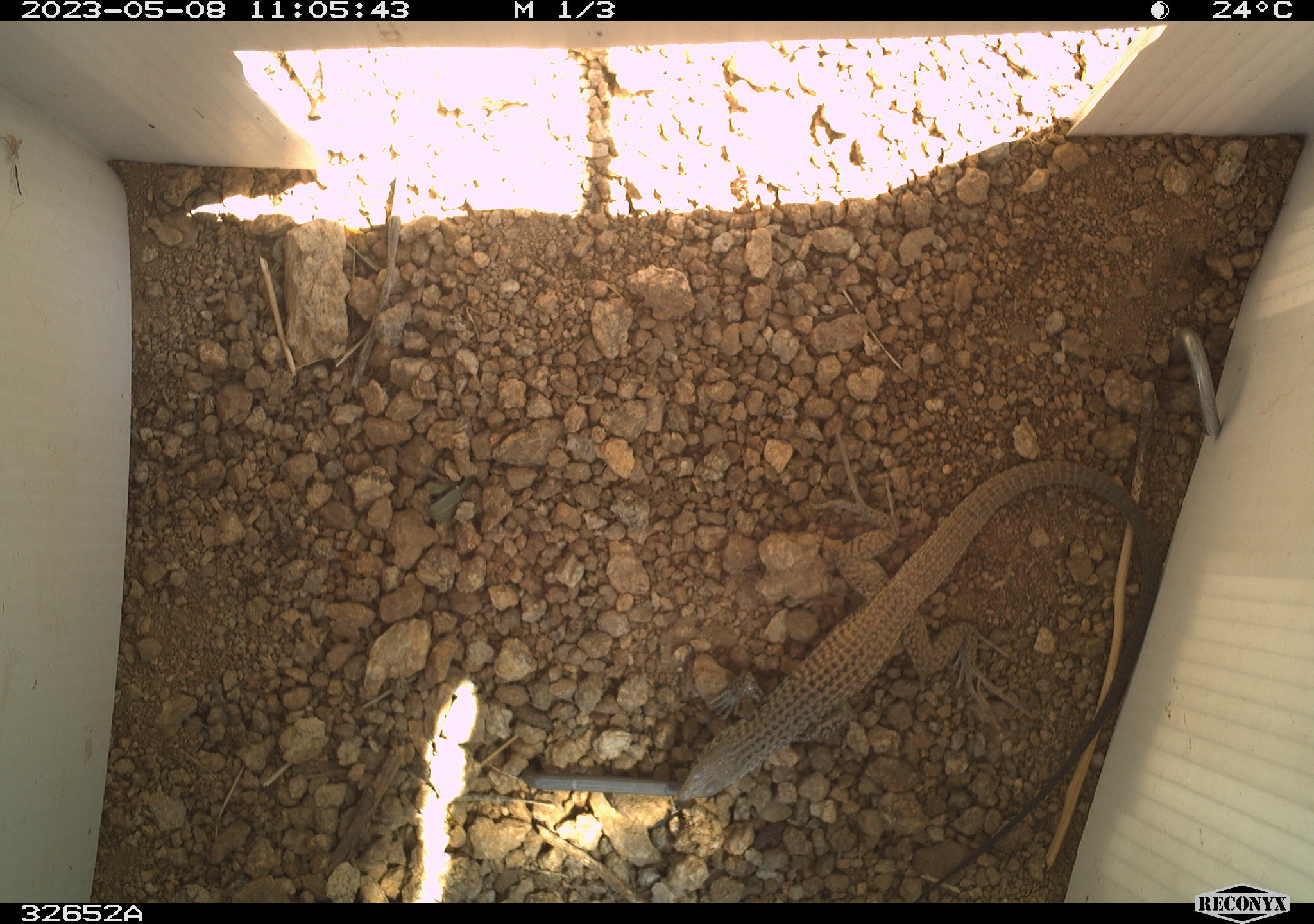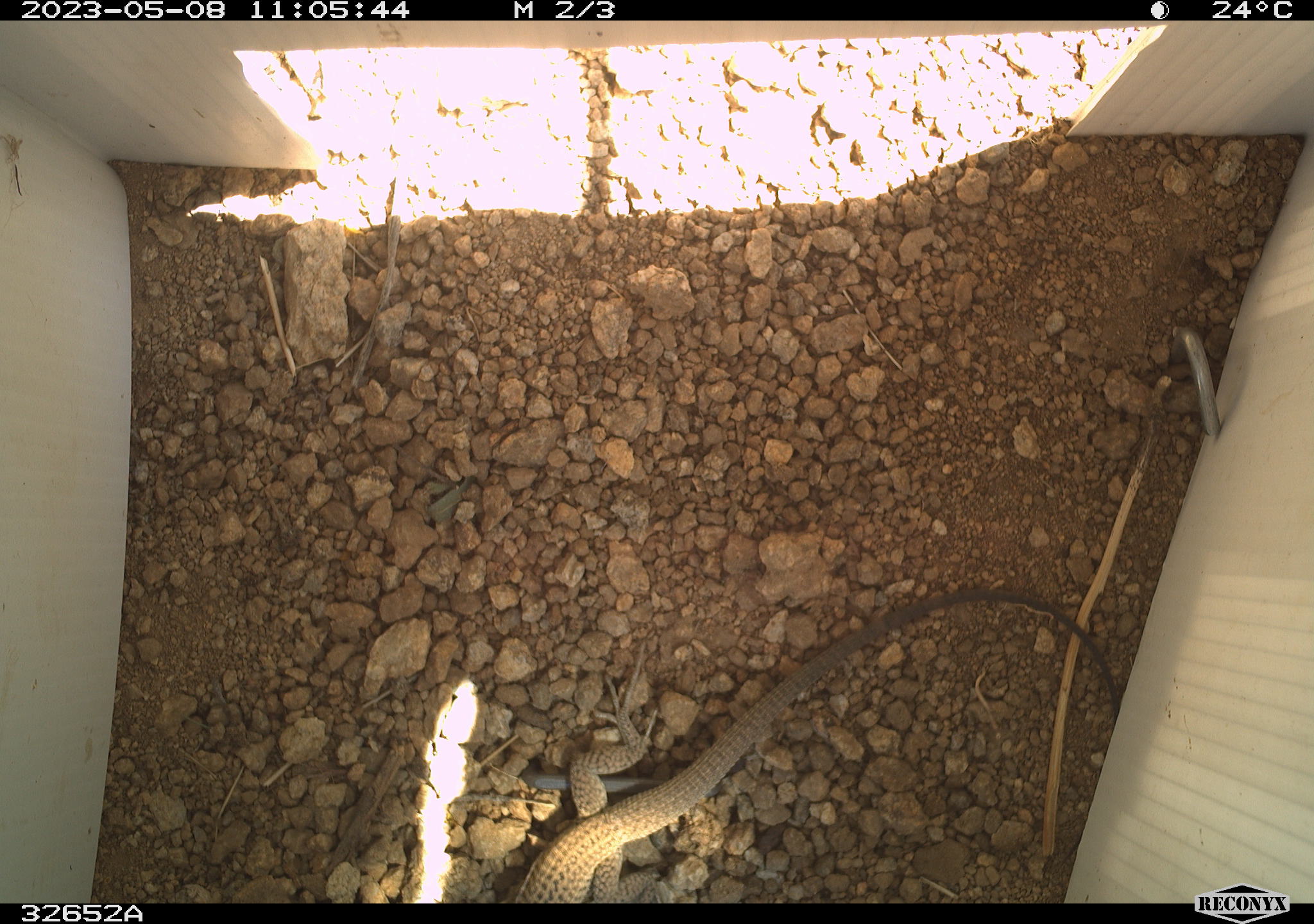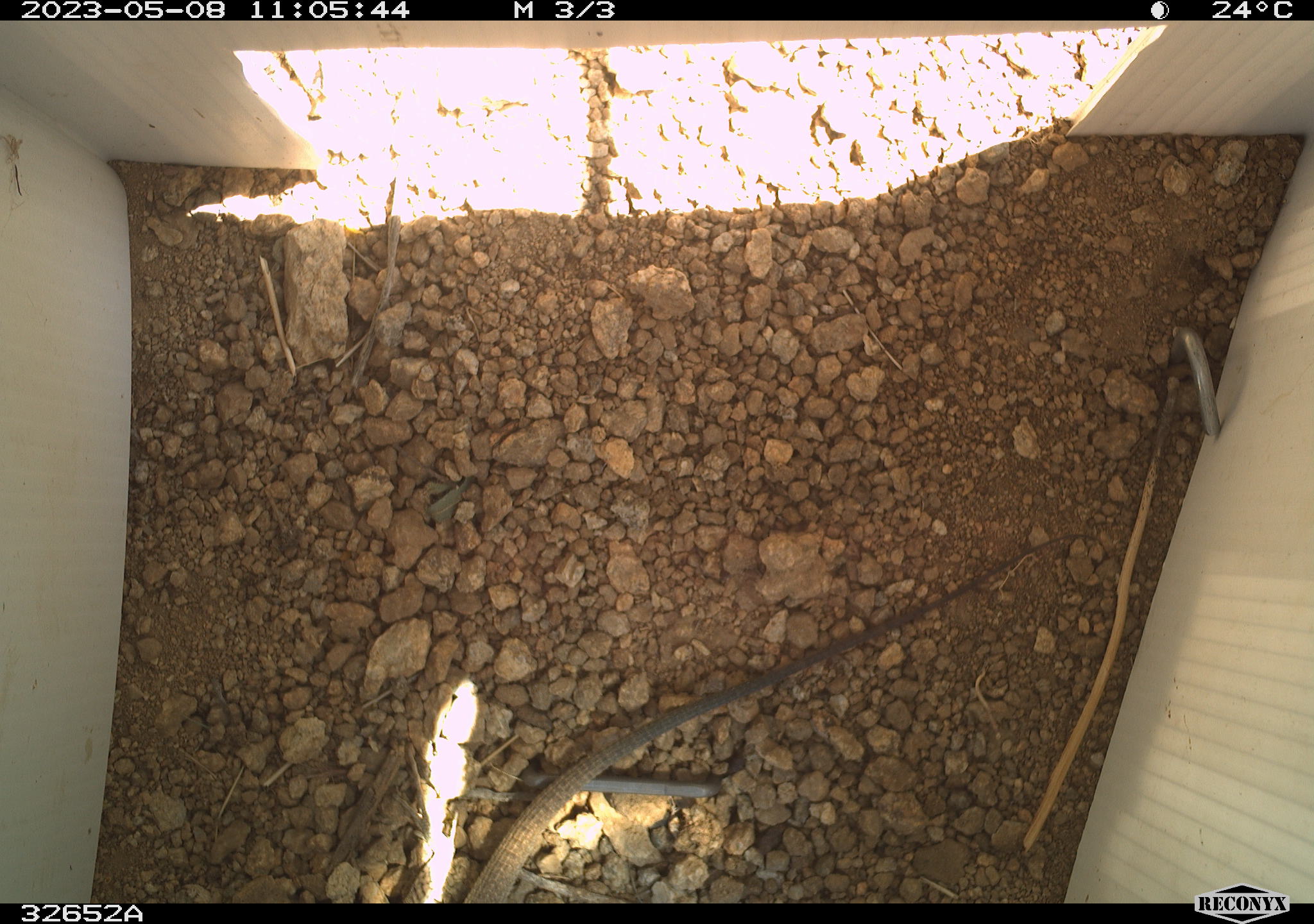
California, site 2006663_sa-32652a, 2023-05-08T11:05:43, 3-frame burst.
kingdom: Animalia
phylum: Chordata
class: Reptilia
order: Squamata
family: Teiidae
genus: Aspidoscelis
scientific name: Aspidoscelis tigris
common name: western whiptail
Western whiptail (Aspidoscelis tigris).